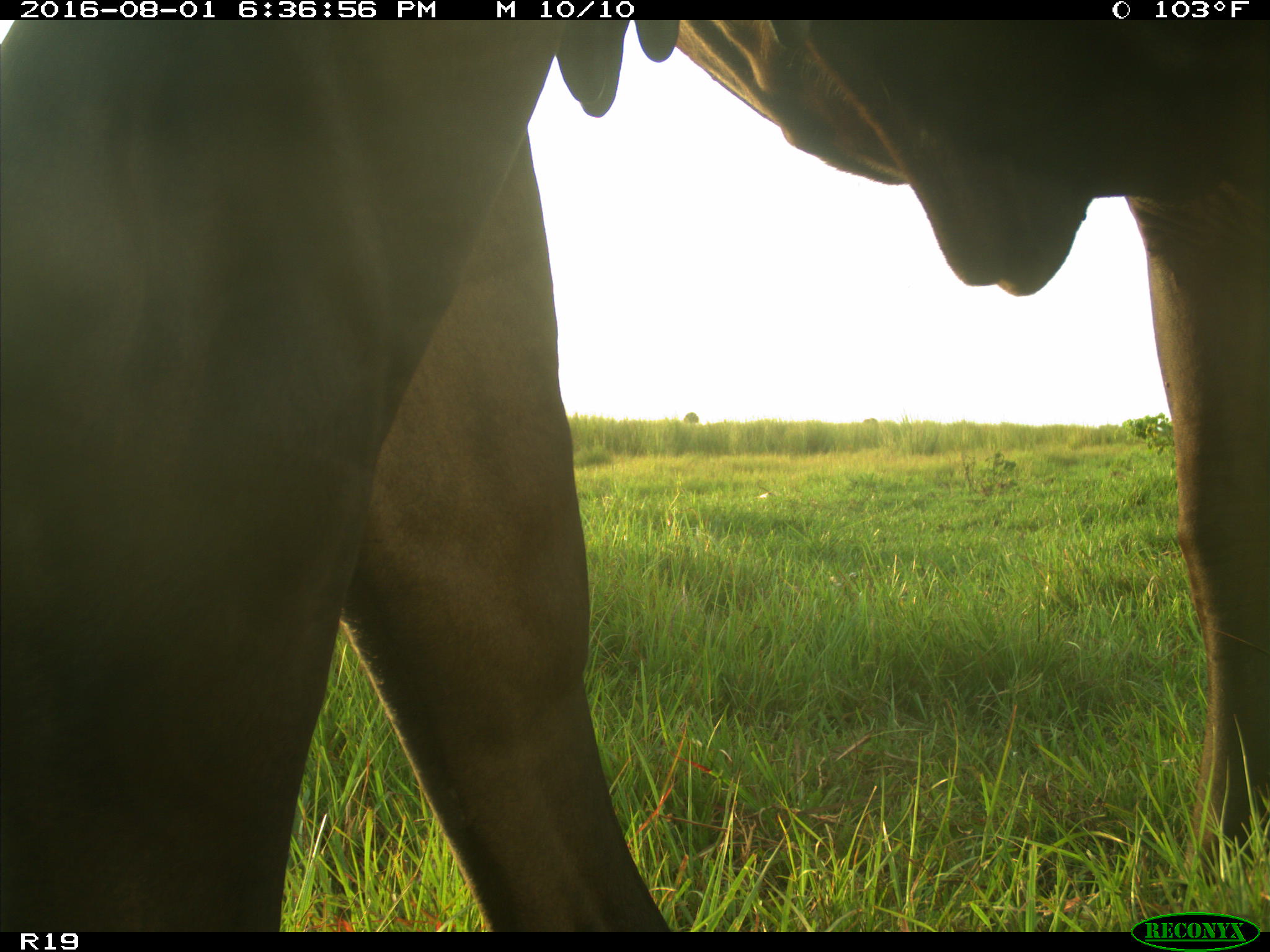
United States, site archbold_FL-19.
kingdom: Animalia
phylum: Chordata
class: Mammalia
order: Artiodactyla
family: Bovidae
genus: Bos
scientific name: Bos taurus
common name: domestic cow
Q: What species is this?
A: Bos taurus (domestic cow).